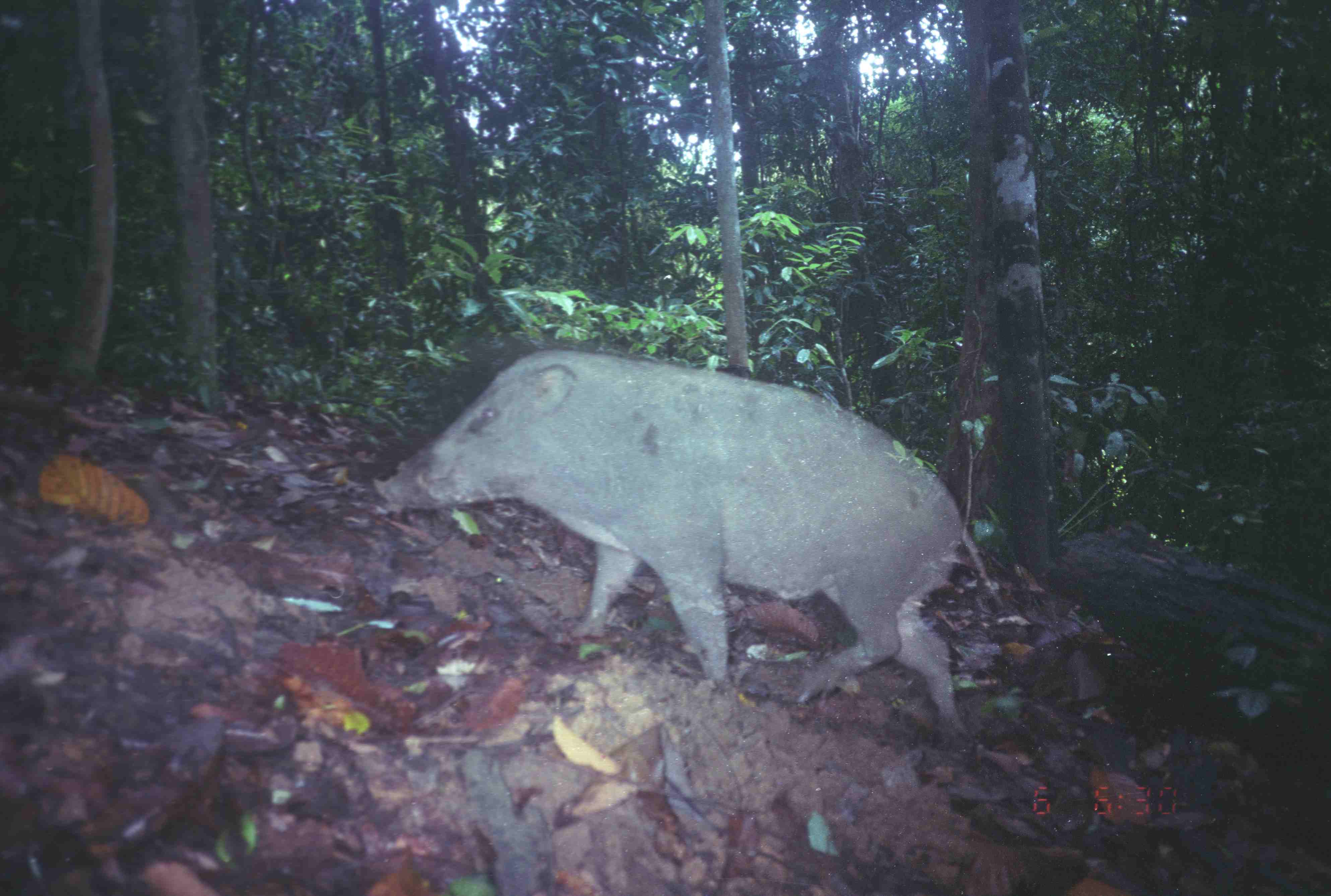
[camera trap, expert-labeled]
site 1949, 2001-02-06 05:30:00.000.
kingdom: Animalia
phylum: Chordata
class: Mammalia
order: Artiodactyla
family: Suidae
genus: Sus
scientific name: Sus scrofa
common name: wild boar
Sus scrofa (wild boar), count 1.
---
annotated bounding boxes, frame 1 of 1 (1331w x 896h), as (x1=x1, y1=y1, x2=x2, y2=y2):
sus scrofa: (x1=372, y1=349, x2=1004, y2=740)